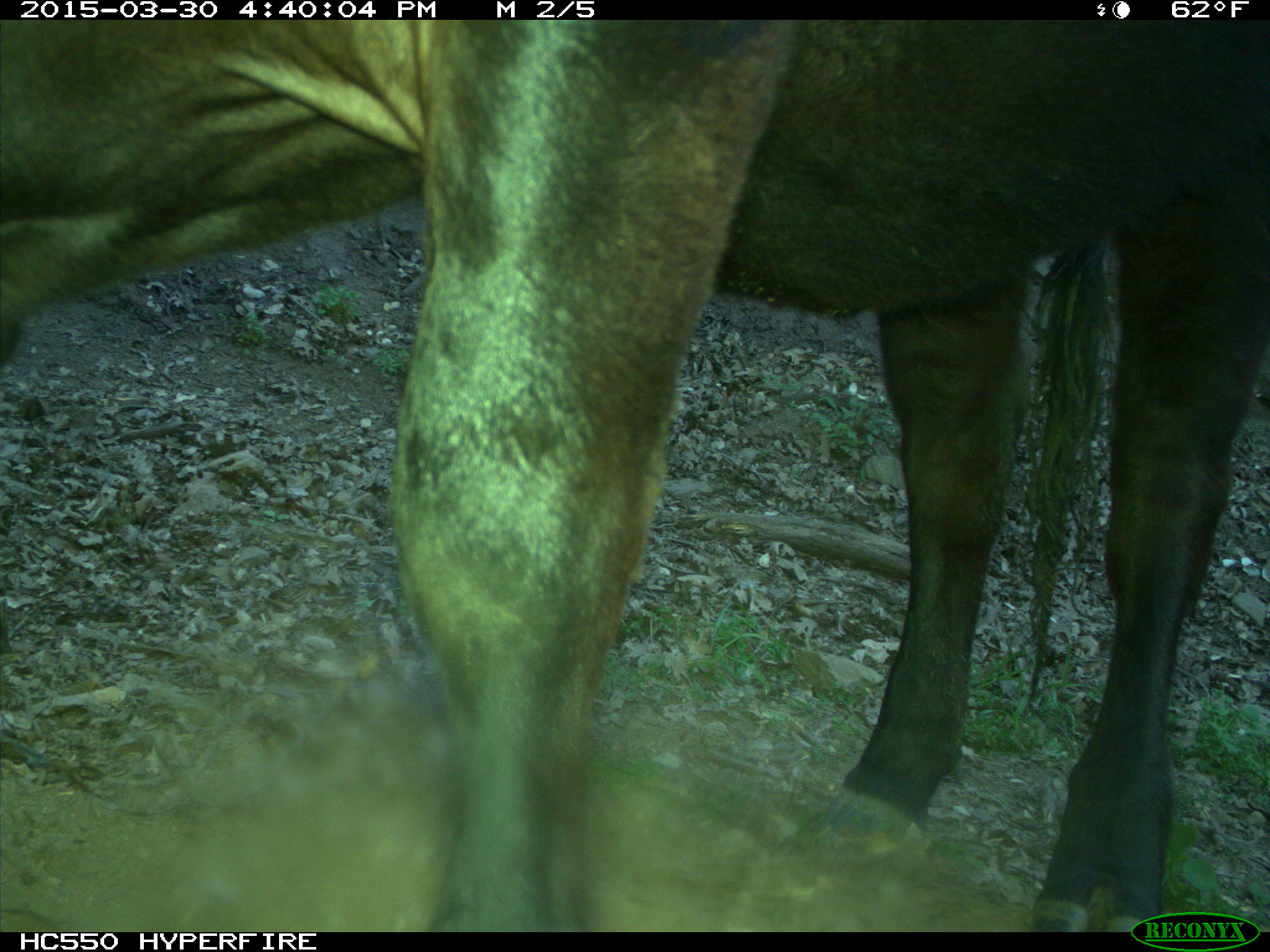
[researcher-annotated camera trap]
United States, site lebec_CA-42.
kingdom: Animalia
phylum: Chordata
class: Mammalia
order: Artiodactyla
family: Bovidae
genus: Bos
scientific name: Bos taurus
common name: domestic cow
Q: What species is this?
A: Bos taurus (domestic cow).